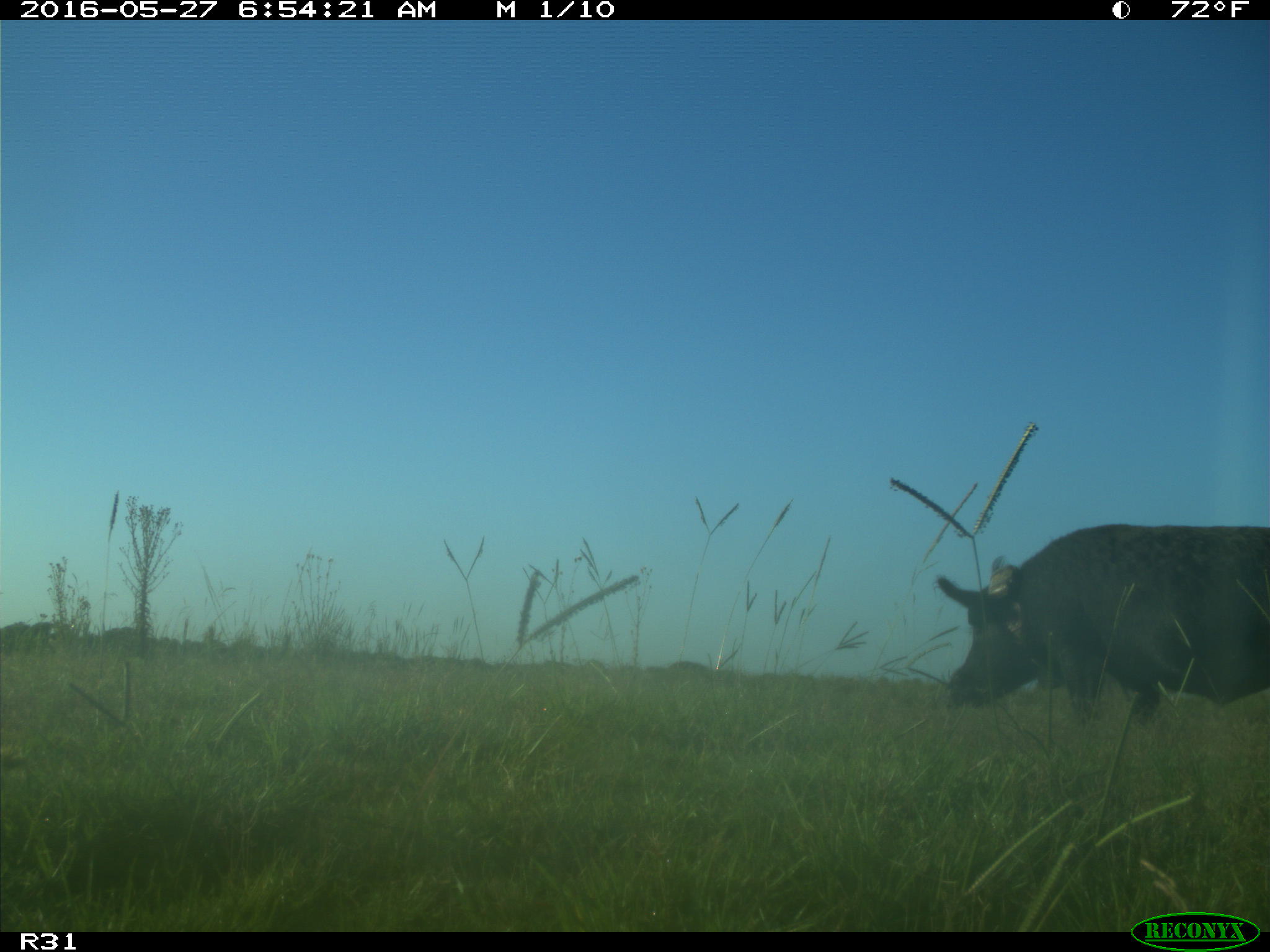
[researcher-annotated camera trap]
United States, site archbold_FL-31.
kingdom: Animalia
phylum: Chordata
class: Mammalia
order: Artiodactyla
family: Suidae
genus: Sus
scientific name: Sus scrofa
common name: wild boar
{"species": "Sus scrofa (wild boar)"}